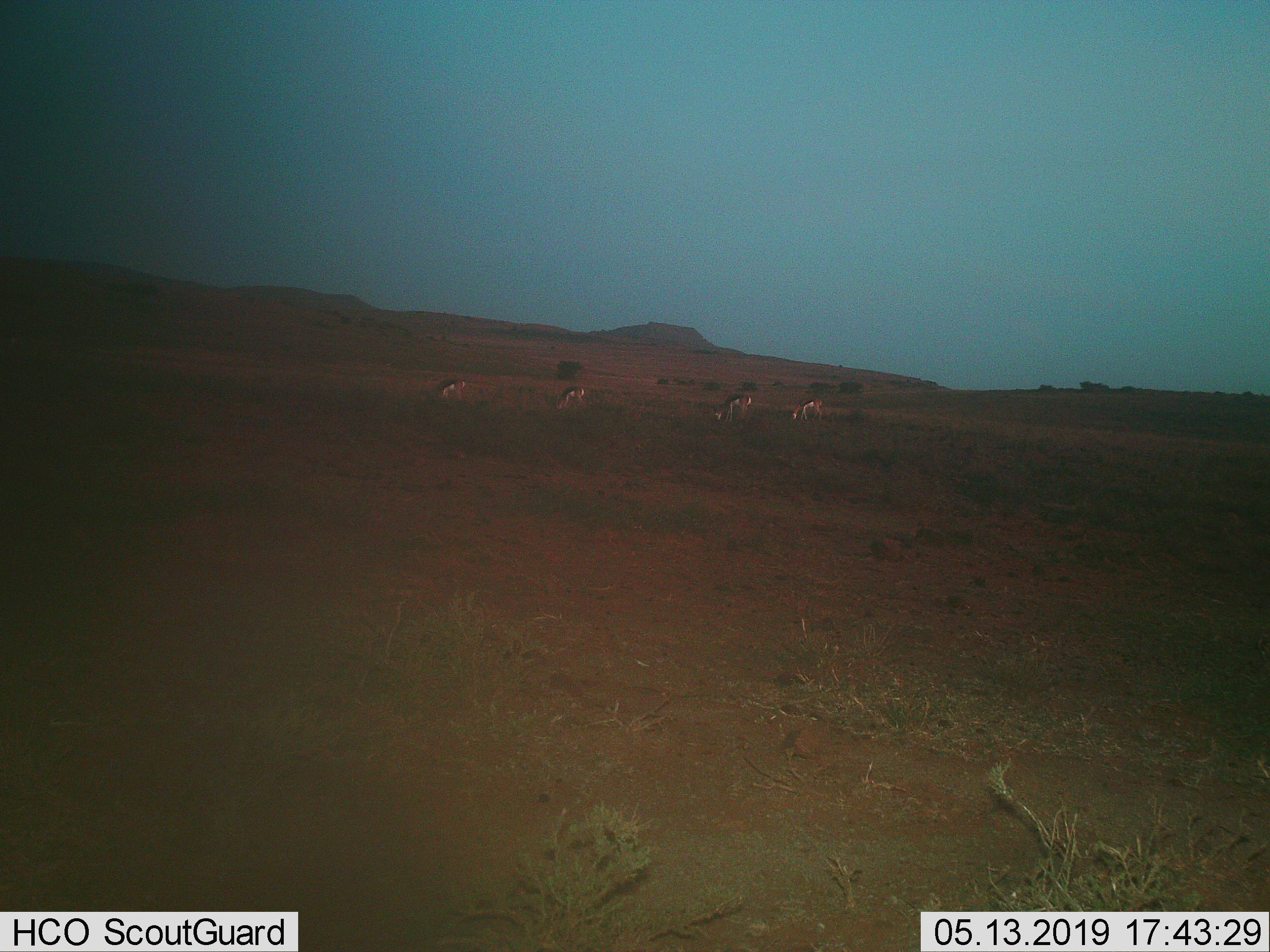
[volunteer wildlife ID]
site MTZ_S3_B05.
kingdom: Animalia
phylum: Chordata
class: Mammalia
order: Artiodactyla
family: Bovidae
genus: Antidorcas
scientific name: Antidorcas marsupialis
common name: springbok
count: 4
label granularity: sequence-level